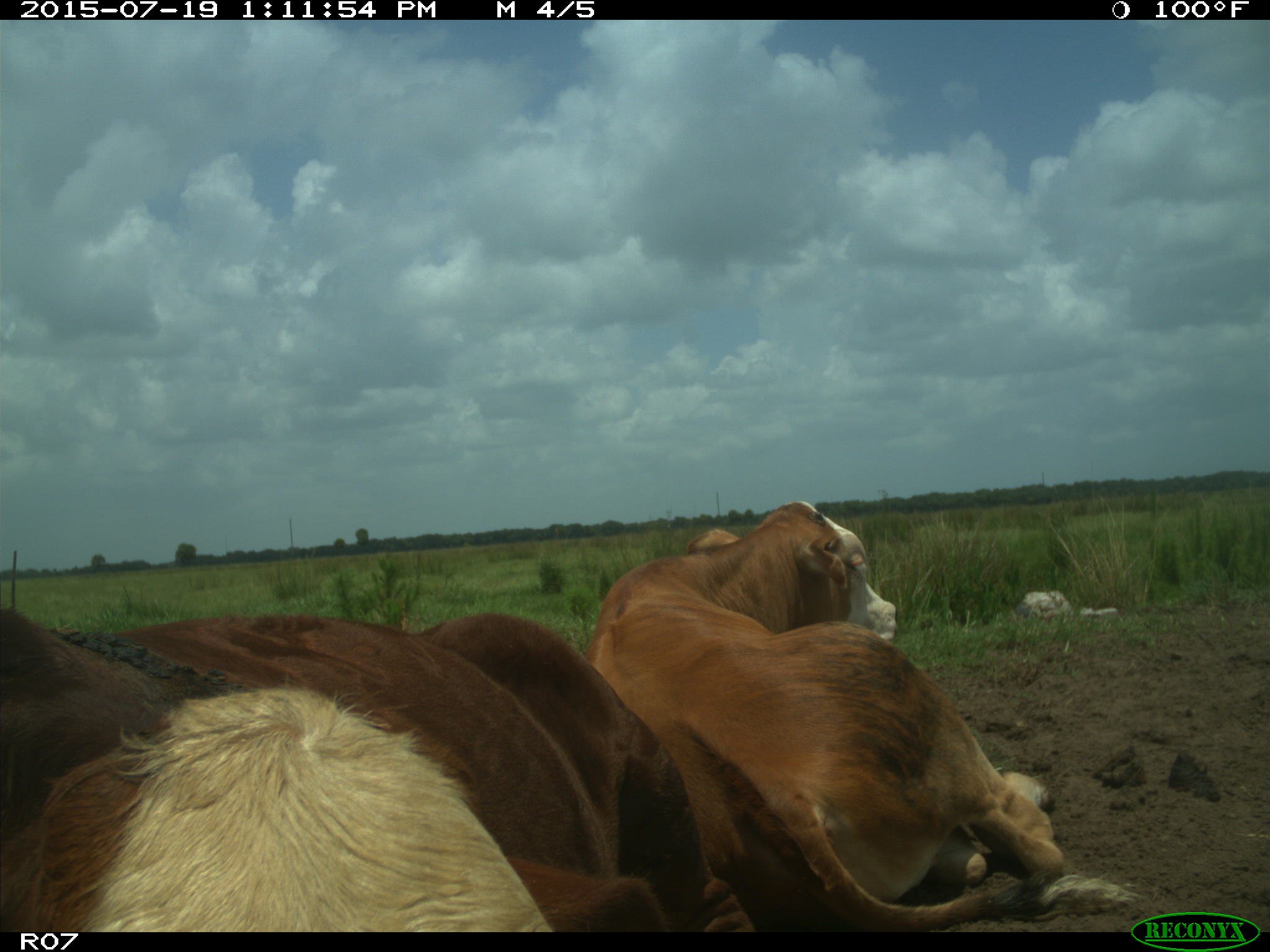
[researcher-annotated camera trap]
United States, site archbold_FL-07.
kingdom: Animalia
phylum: Chordata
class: Mammalia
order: Artiodactyla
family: Bovidae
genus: Bos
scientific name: Bos taurus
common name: domestic cow